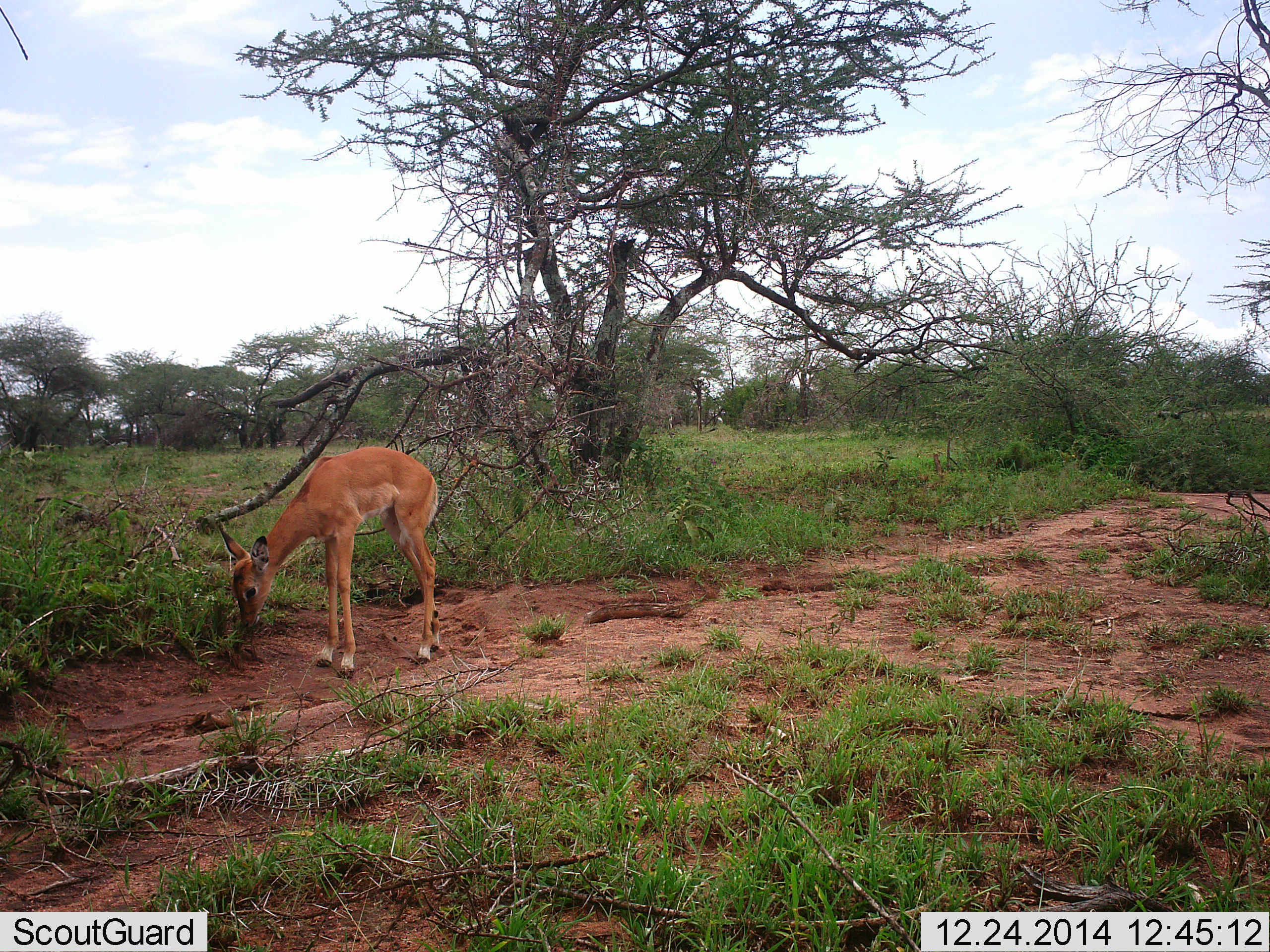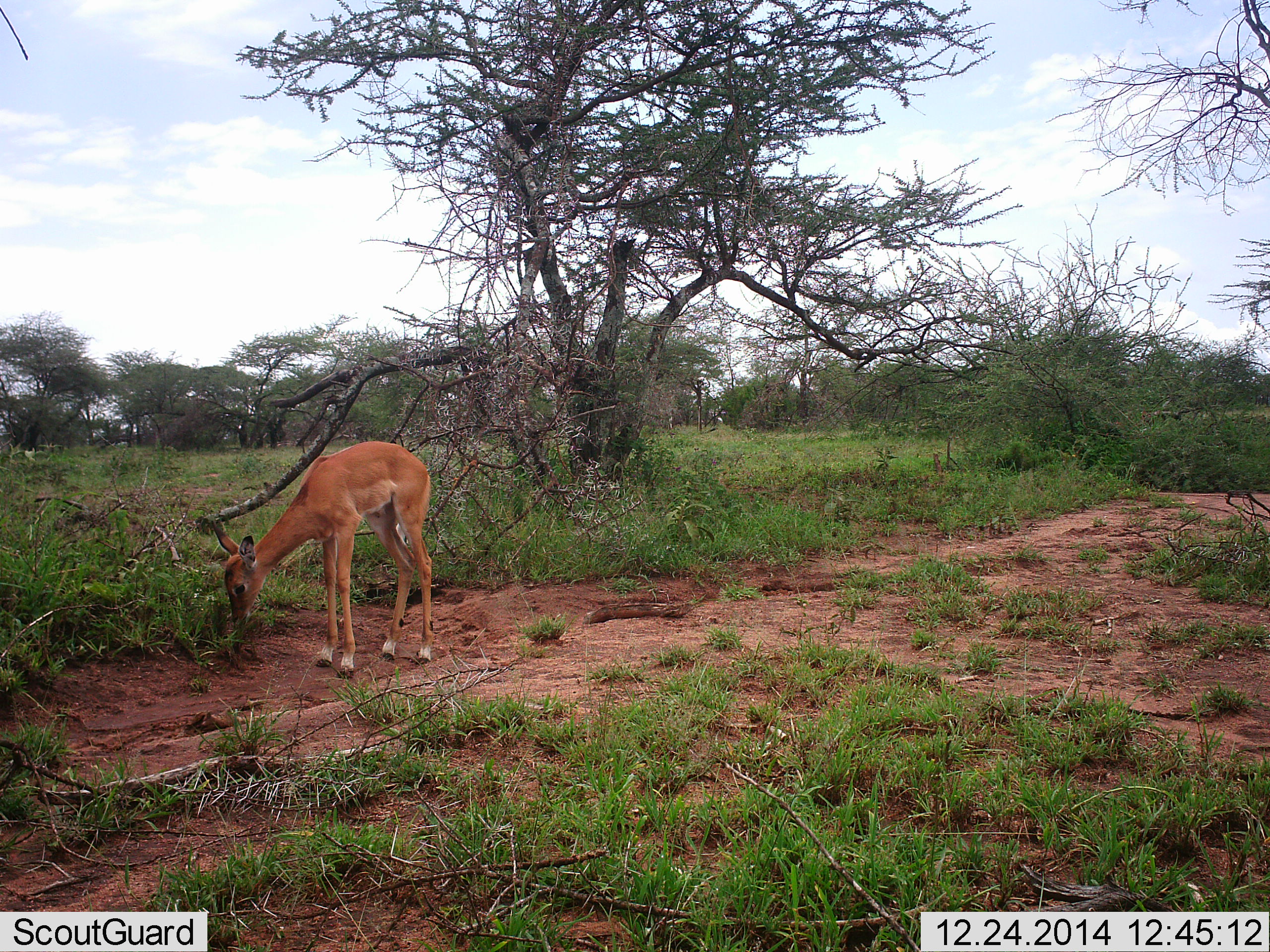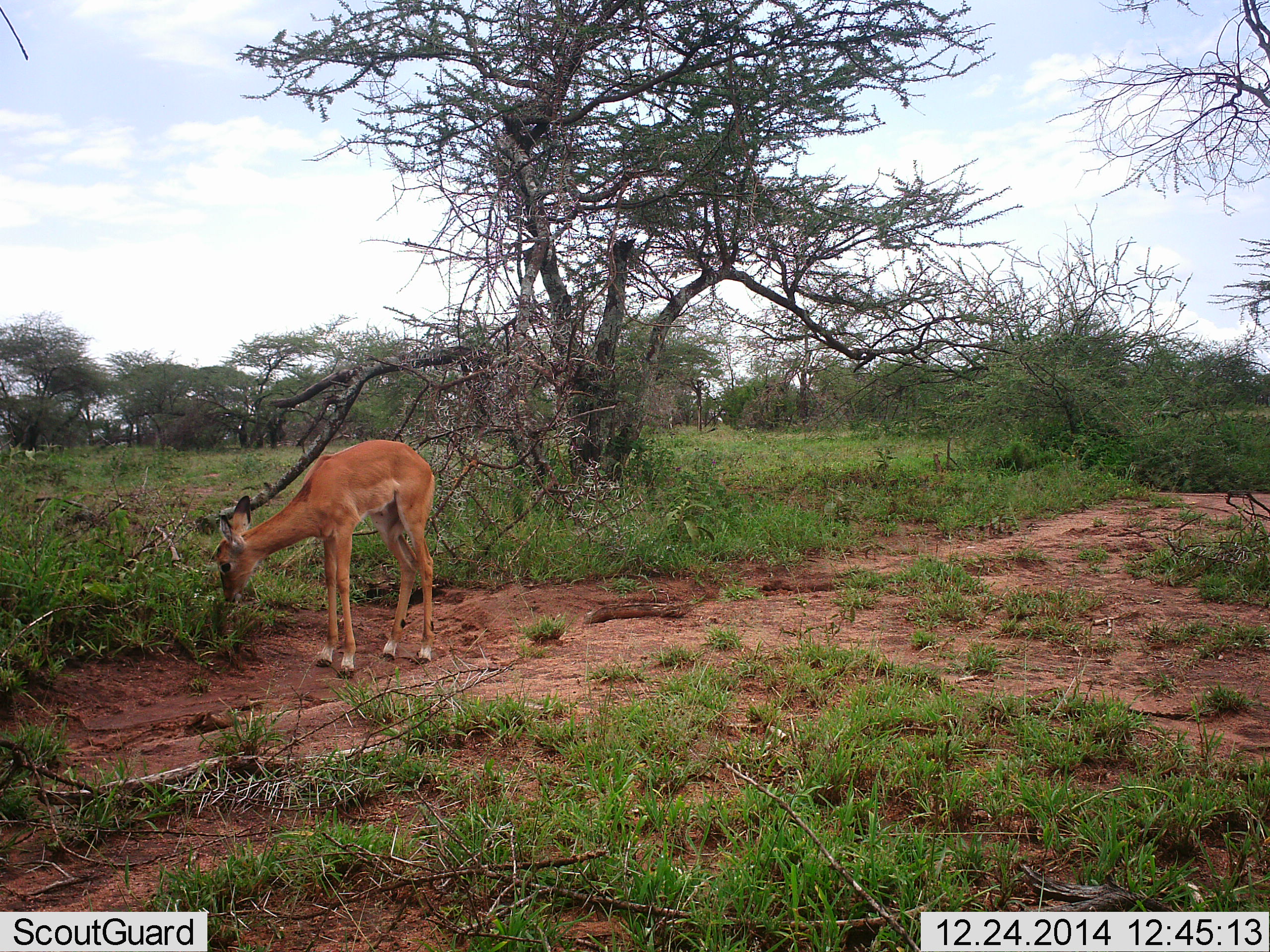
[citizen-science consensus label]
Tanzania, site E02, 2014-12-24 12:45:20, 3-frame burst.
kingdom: Animalia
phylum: Chordata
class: Mammalia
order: Artiodactyla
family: Bovidae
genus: Aepyceros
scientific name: Aepyceros melampus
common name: impala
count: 1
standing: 40%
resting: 0%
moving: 0%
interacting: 0%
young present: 0%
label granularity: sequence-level